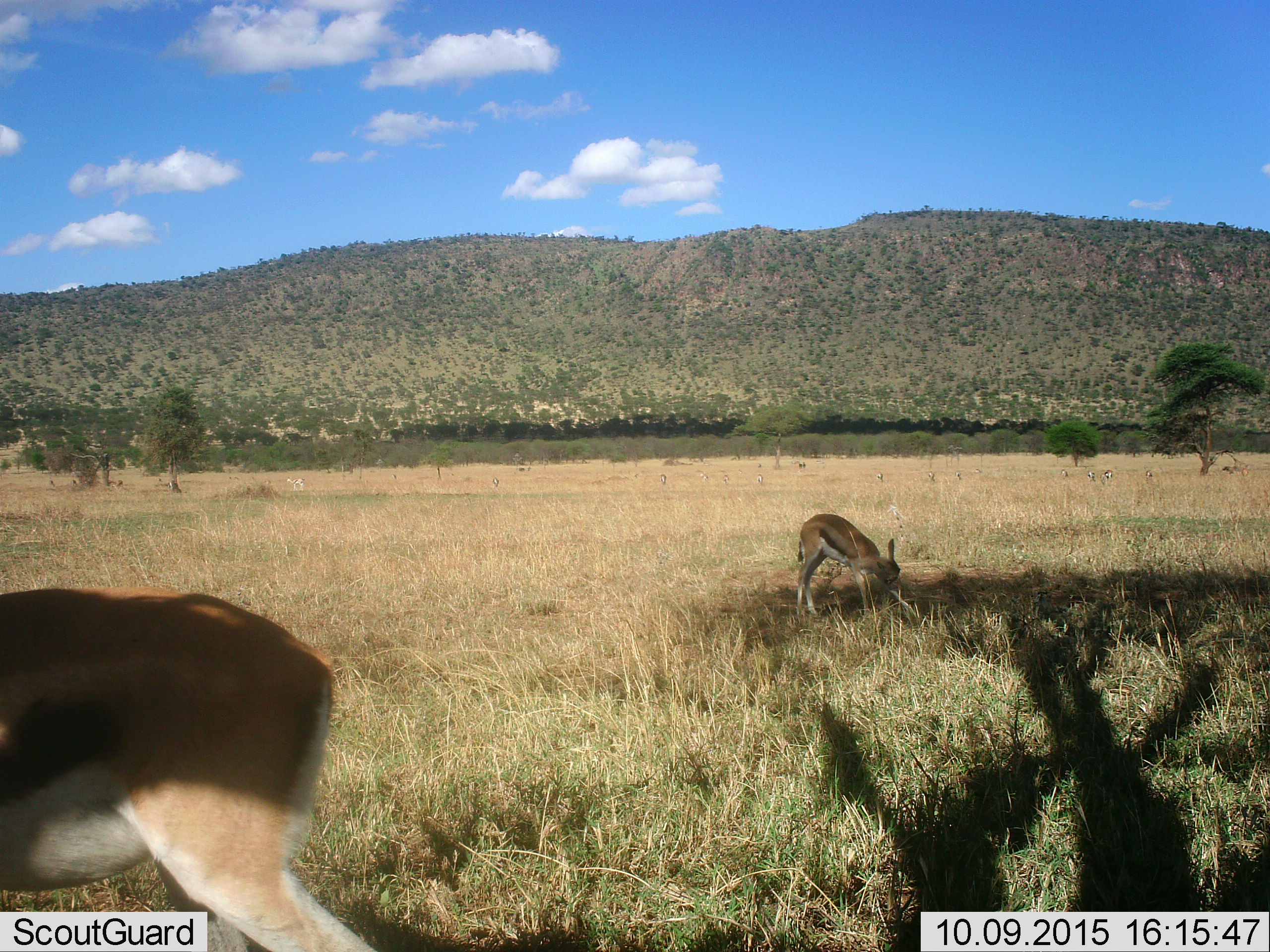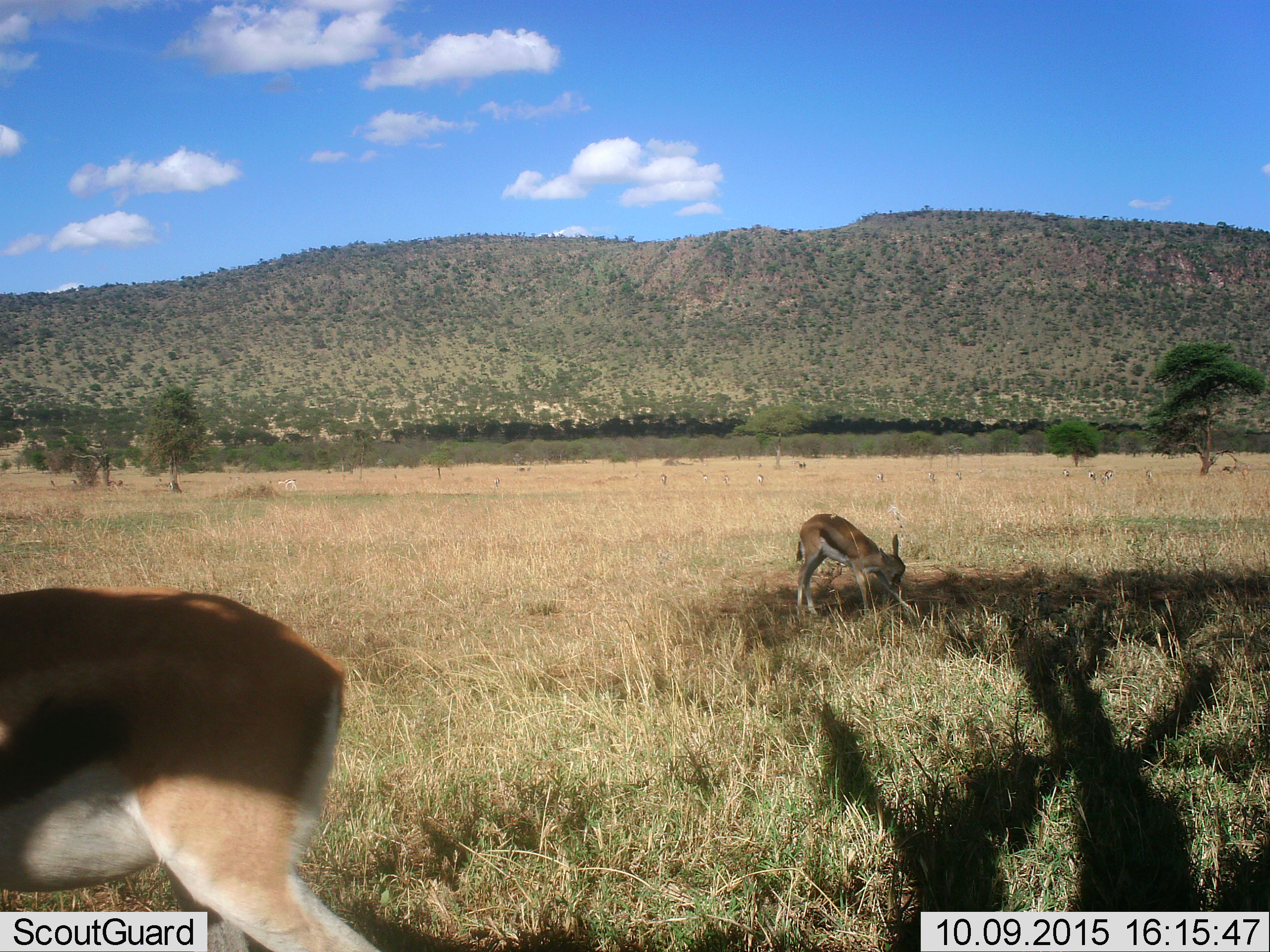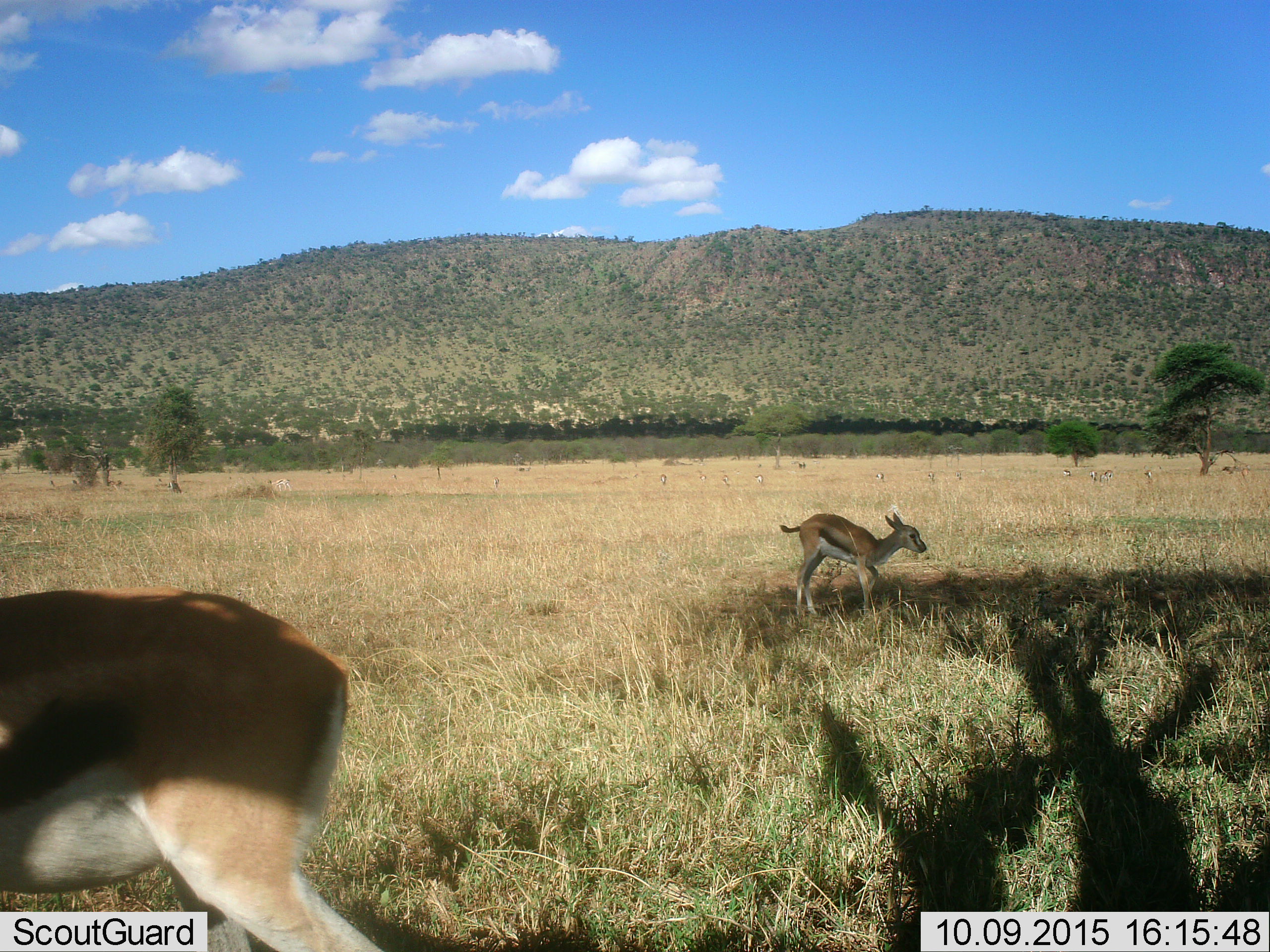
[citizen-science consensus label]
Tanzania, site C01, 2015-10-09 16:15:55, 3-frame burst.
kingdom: Animalia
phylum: Chordata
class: Mammalia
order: Artiodactyla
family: Bovidae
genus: Eudorcas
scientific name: Eudorcas thomsonii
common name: thomson's gazelle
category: gazellethomsons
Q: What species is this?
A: Gazellethomsons (thomson's gazelle) (Eudorcas thomsonii).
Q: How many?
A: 11-50.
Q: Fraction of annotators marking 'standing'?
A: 50%.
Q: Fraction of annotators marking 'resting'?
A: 0%.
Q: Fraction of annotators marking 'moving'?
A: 25%.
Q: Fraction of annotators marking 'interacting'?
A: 0%.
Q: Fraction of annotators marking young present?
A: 50%.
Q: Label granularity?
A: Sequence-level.